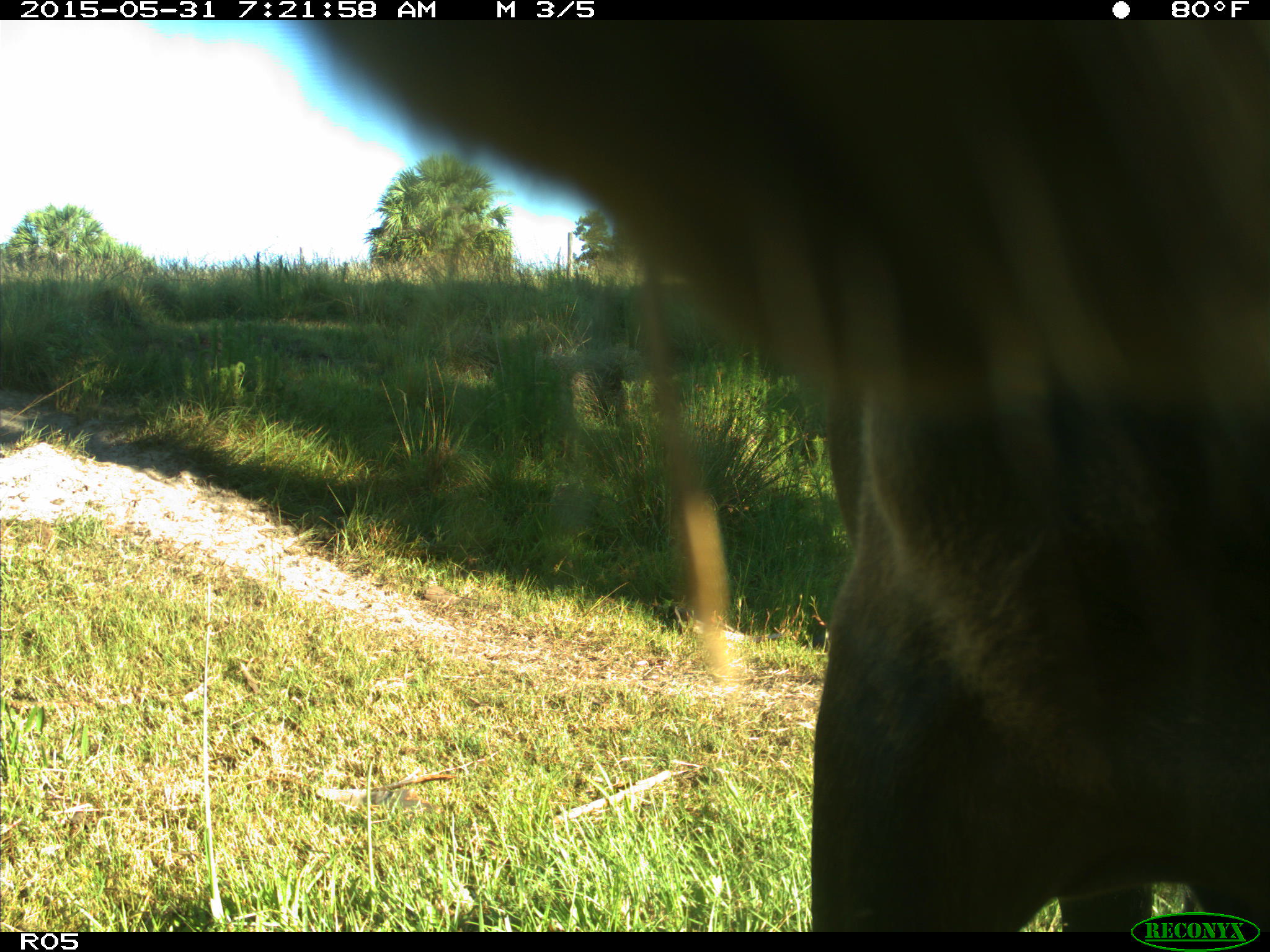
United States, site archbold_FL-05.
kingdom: Animalia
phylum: Chordata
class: Mammalia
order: Artiodactyla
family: Bovidae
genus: Bos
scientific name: Bos taurus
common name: domestic cow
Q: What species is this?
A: Bos taurus (domestic cow).